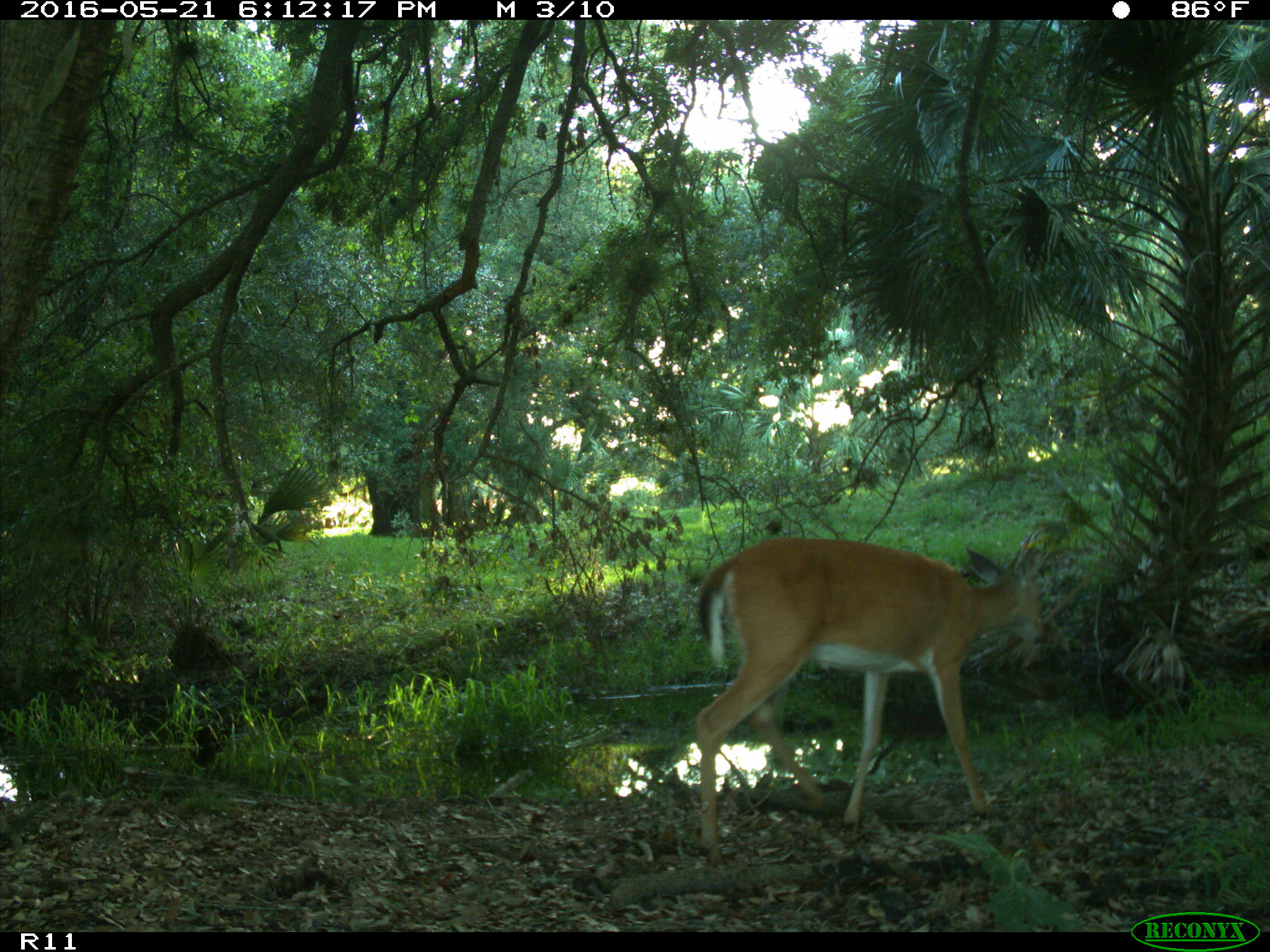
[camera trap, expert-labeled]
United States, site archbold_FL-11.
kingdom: Animalia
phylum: Chordata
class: Mammalia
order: Artiodactyla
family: Cervidae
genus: Odocoileus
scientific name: Odocoileus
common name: deer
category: unidentified deer